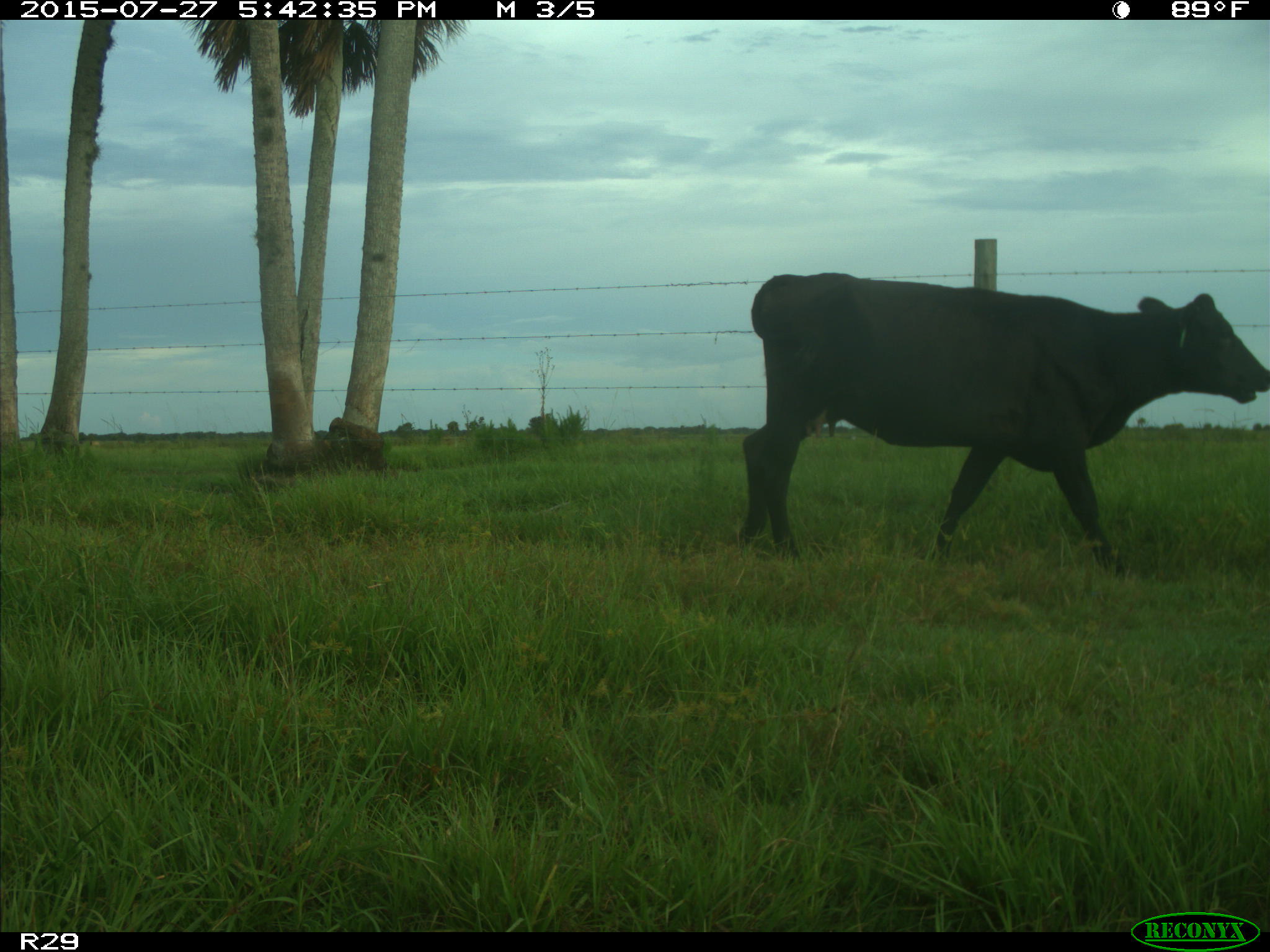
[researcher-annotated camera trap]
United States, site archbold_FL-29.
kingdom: Animalia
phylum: Chordata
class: Mammalia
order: Artiodactyla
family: Bovidae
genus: Bos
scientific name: Bos taurus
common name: domestic cow